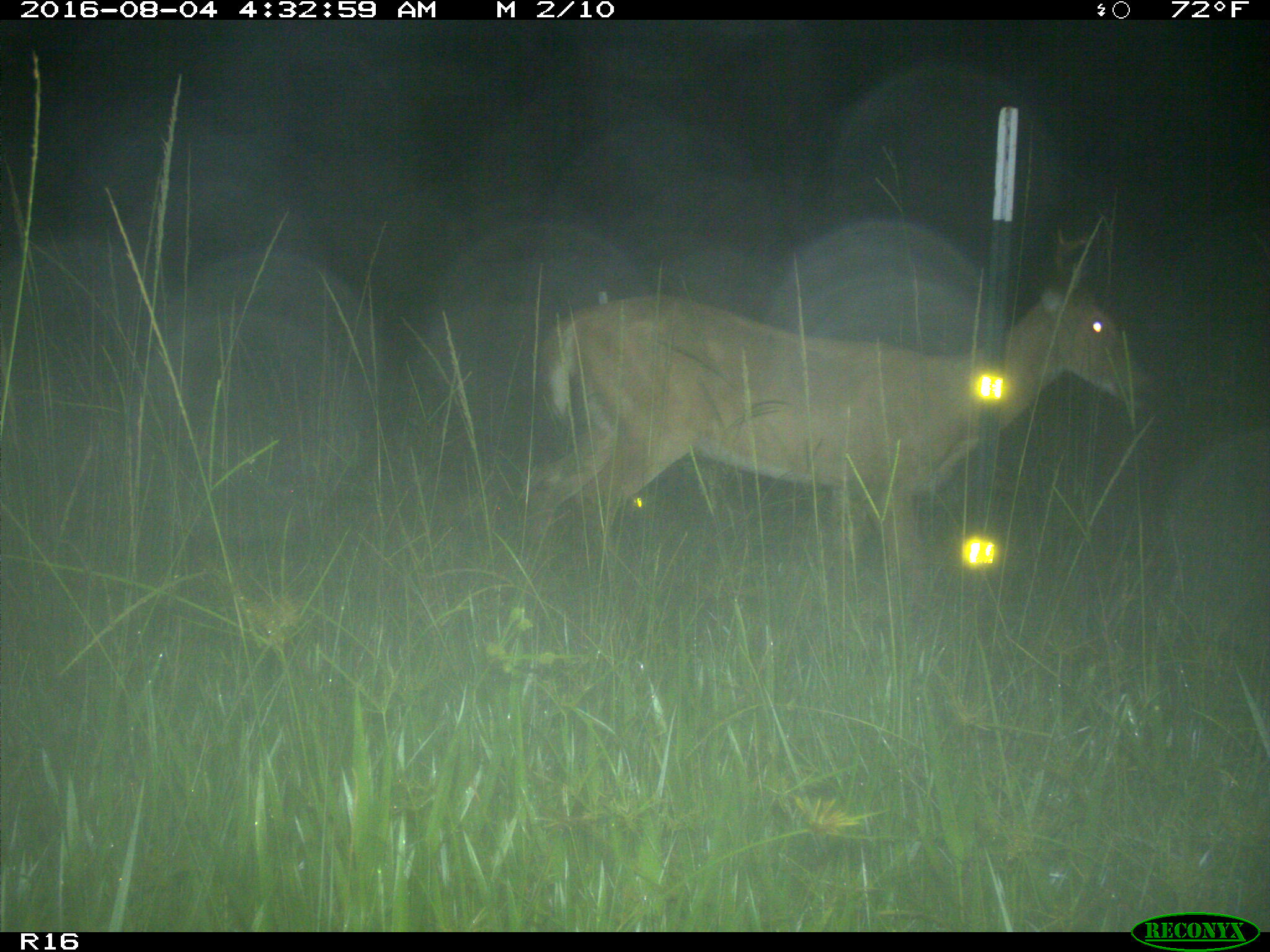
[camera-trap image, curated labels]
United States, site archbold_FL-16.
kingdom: Animalia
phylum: Chordata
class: Mammalia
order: Artiodactyla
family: Cervidae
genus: Odocoileus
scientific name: Odocoileus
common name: deer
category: unidentified deer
Unidentified deer (deer) (Odocoileus).